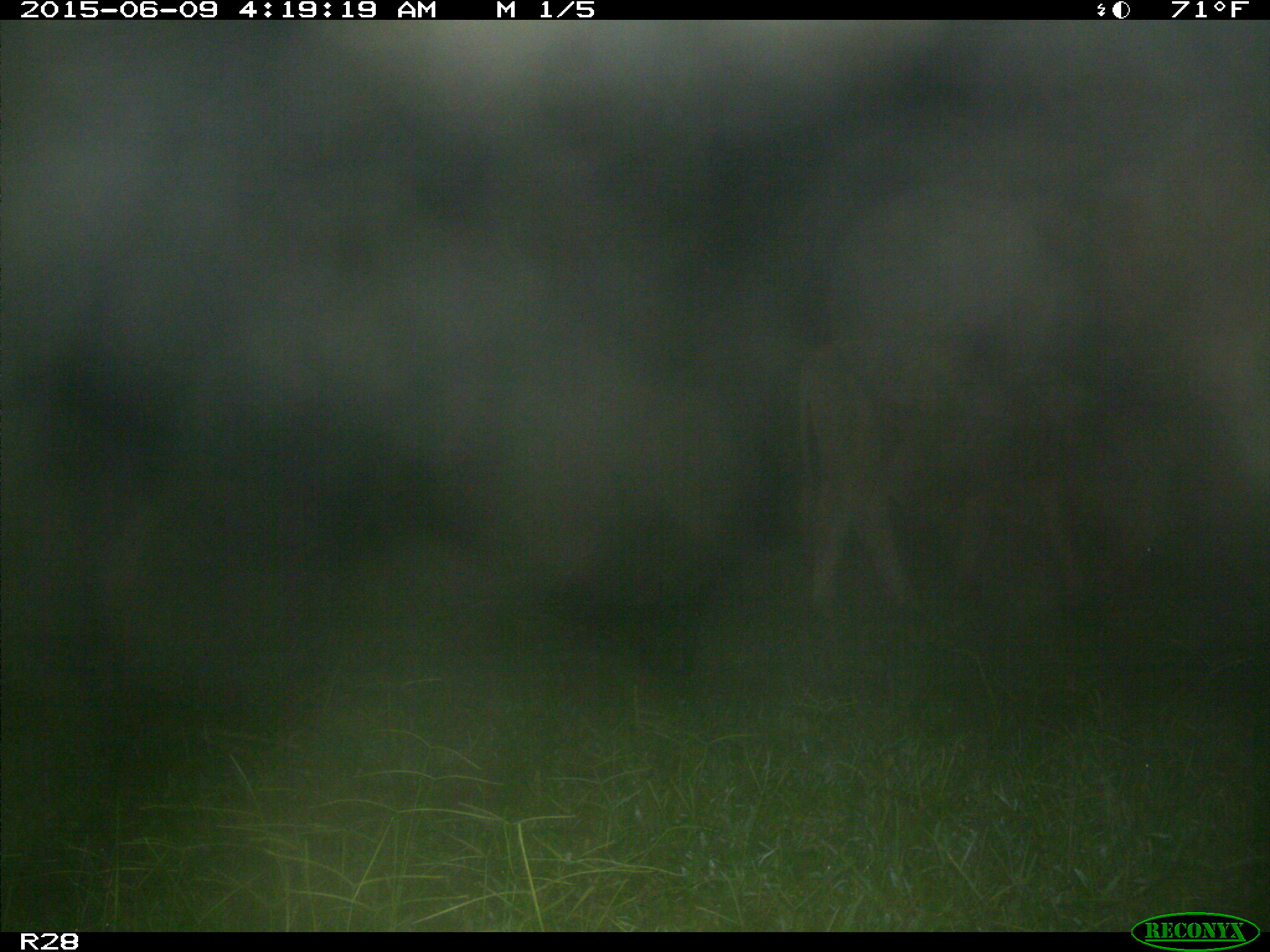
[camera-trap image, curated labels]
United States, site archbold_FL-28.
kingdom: Animalia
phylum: Chordata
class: Mammalia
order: Artiodactyla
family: Bovidae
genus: Bos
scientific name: Bos taurus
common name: domestic cow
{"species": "Bos taurus (domestic cow)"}